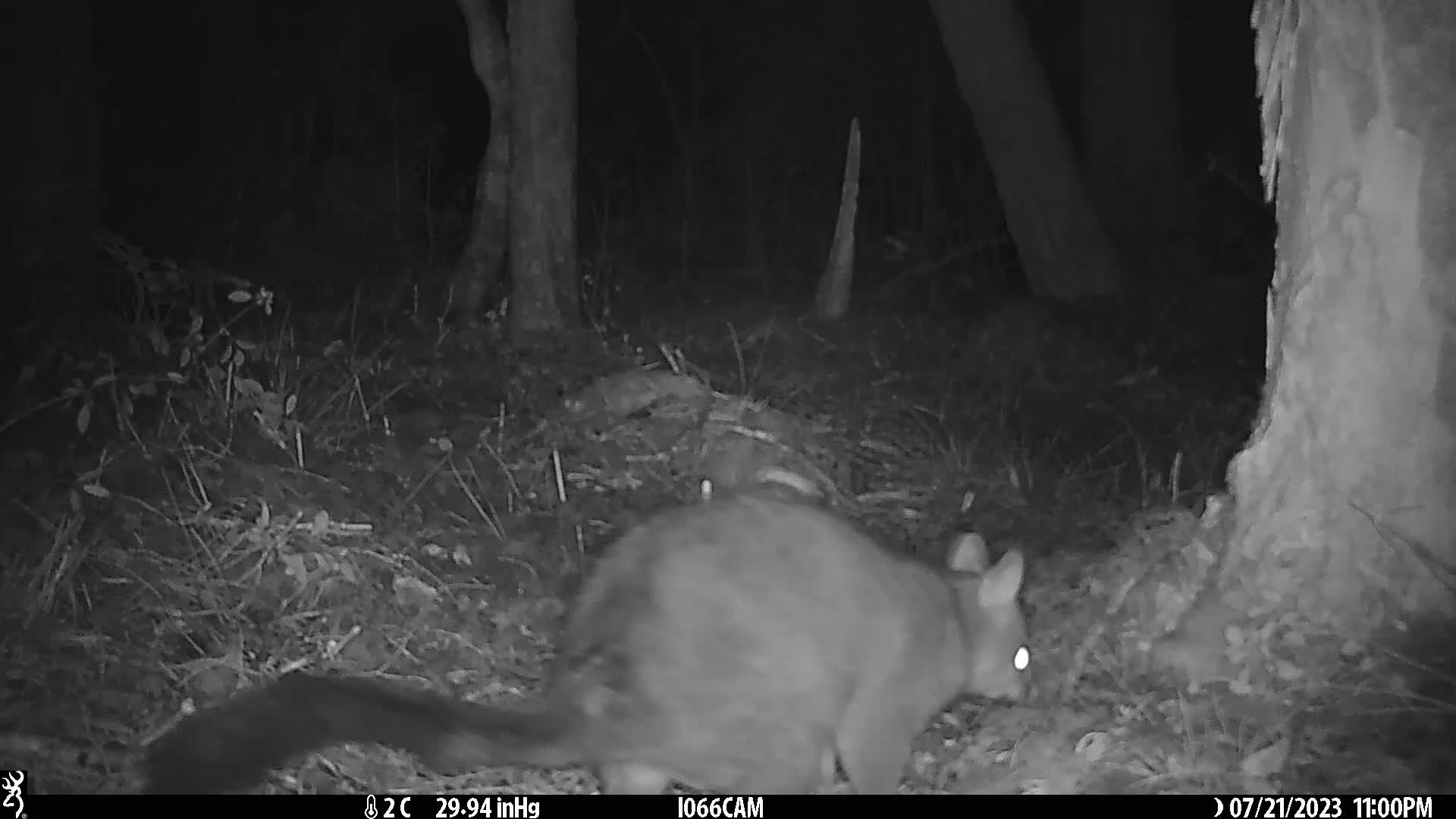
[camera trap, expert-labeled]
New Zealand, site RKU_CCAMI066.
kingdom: Animalia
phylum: Chordata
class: Mammalia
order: Diprotodontia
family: Phalangeridae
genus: Trichosurus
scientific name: Trichosurus vulpecula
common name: common brushtail possum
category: possum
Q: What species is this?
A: Possum (common brushtail possum) (Trichosurus vulpecula).